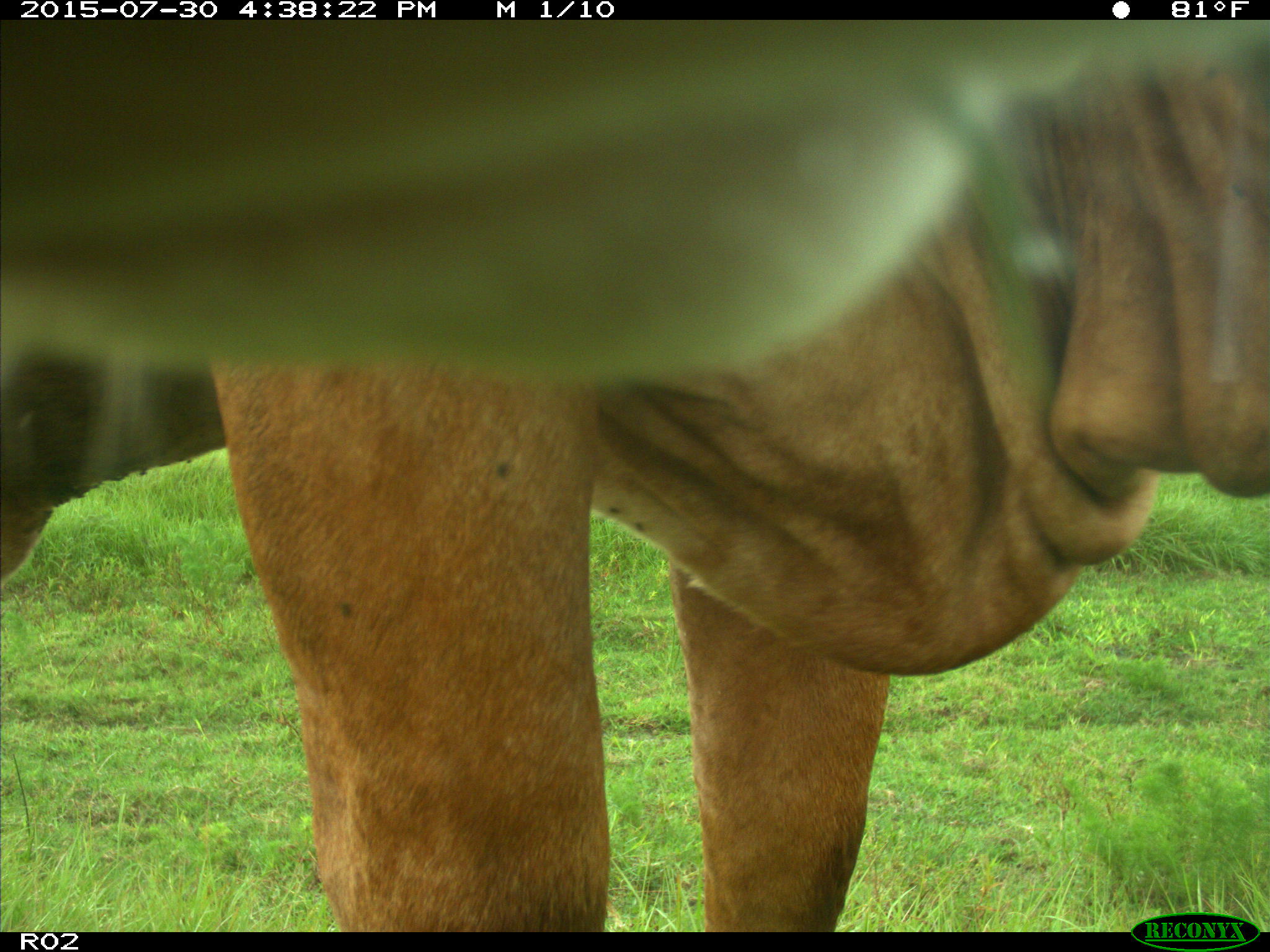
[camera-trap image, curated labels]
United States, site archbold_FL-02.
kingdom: Animalia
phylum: Chordata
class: Mammalia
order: Artiodactyla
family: Bovidae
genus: Bos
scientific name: Bos taurus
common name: domestic cow